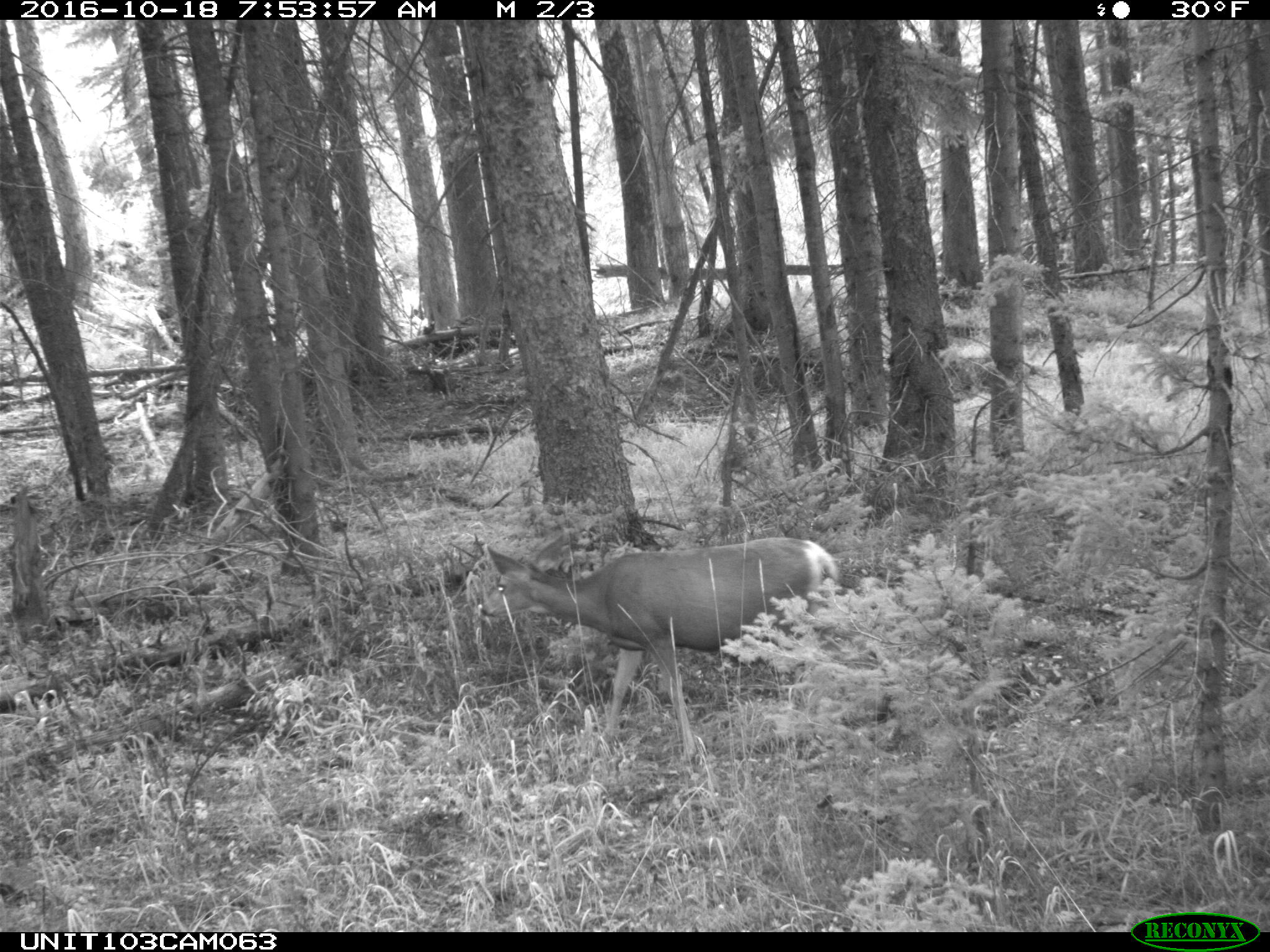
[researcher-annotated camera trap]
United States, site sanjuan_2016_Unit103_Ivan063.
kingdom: Animalia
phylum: Chordata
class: Mammalia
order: Artiodactyla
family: Cervidae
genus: Odocoileus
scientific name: Odocoileus hemionus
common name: mule deer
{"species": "Odocoileus hemionus (mule deer)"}